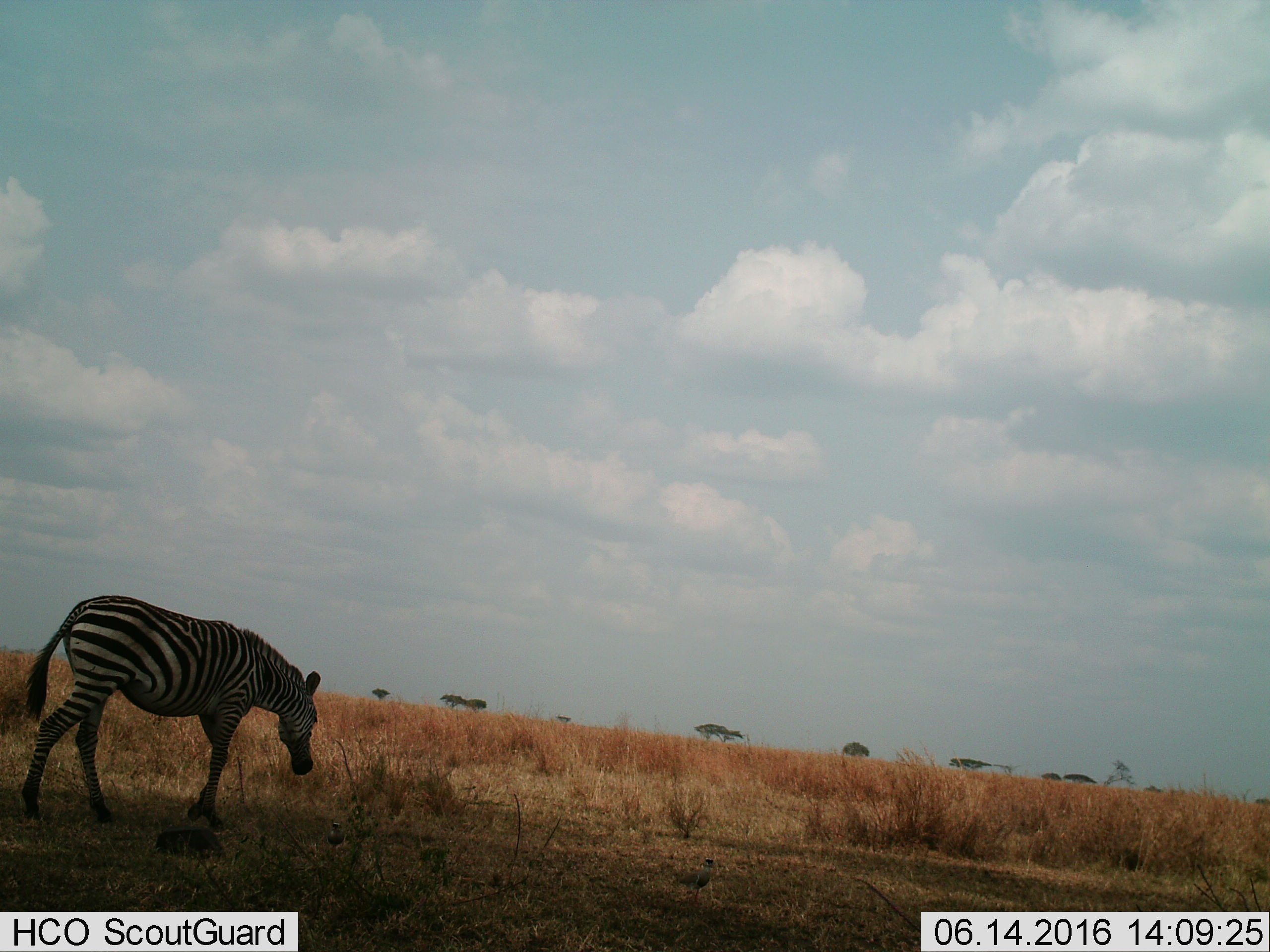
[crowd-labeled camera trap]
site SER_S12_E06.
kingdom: Animalia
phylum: Chordata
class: Mammalia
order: Perissodactyla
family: Equidae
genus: Equus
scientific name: Equus quagga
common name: plains zebra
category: zebraplains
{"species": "zebraplains (plains zebra) (Equus quagga)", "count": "1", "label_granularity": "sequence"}